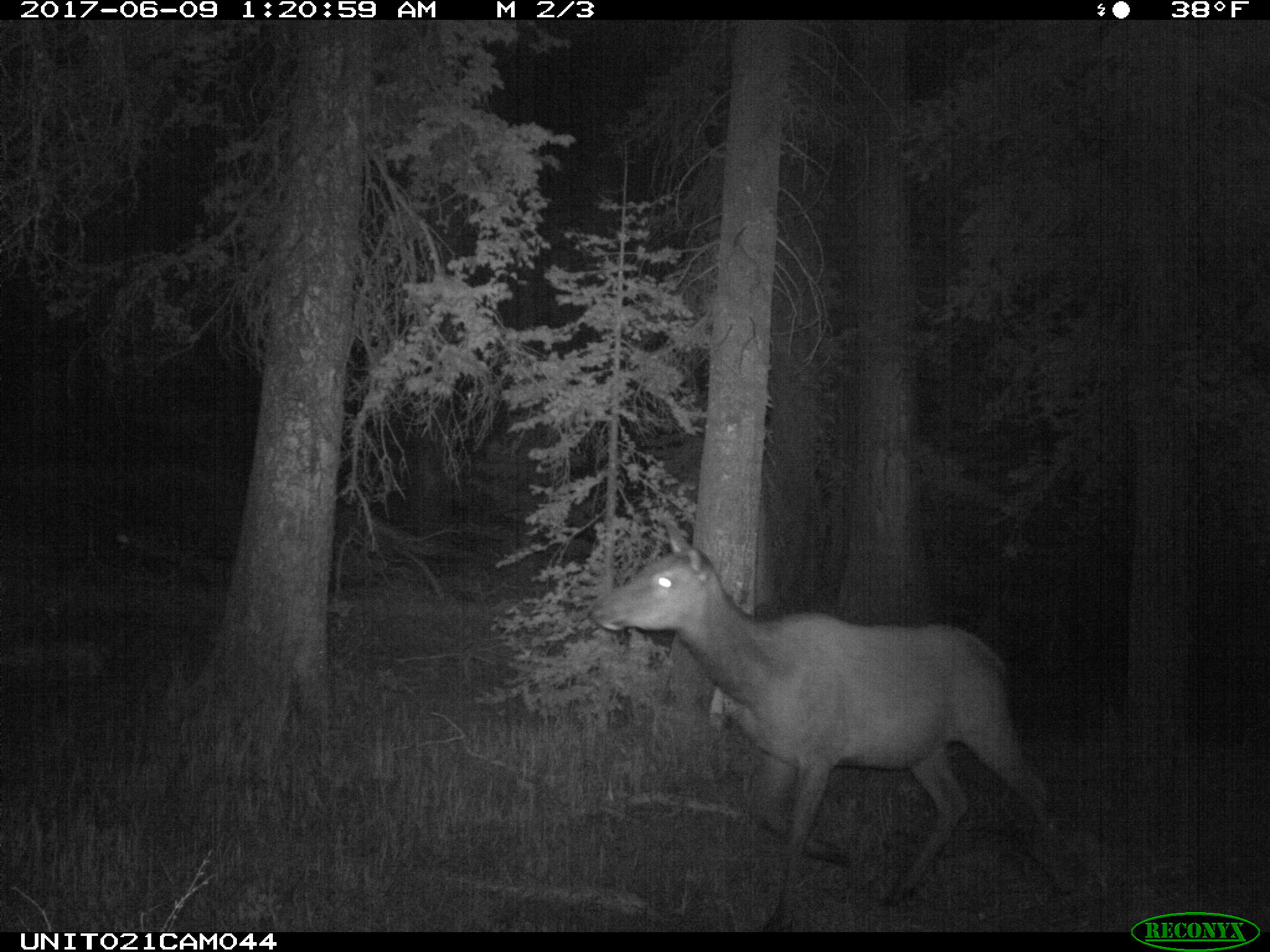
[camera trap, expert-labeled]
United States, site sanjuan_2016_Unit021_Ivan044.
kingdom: Animalia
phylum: Chordata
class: Mammalia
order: Artiodactyla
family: Cervidae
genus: Cervus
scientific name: Cervus elaphus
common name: red deer